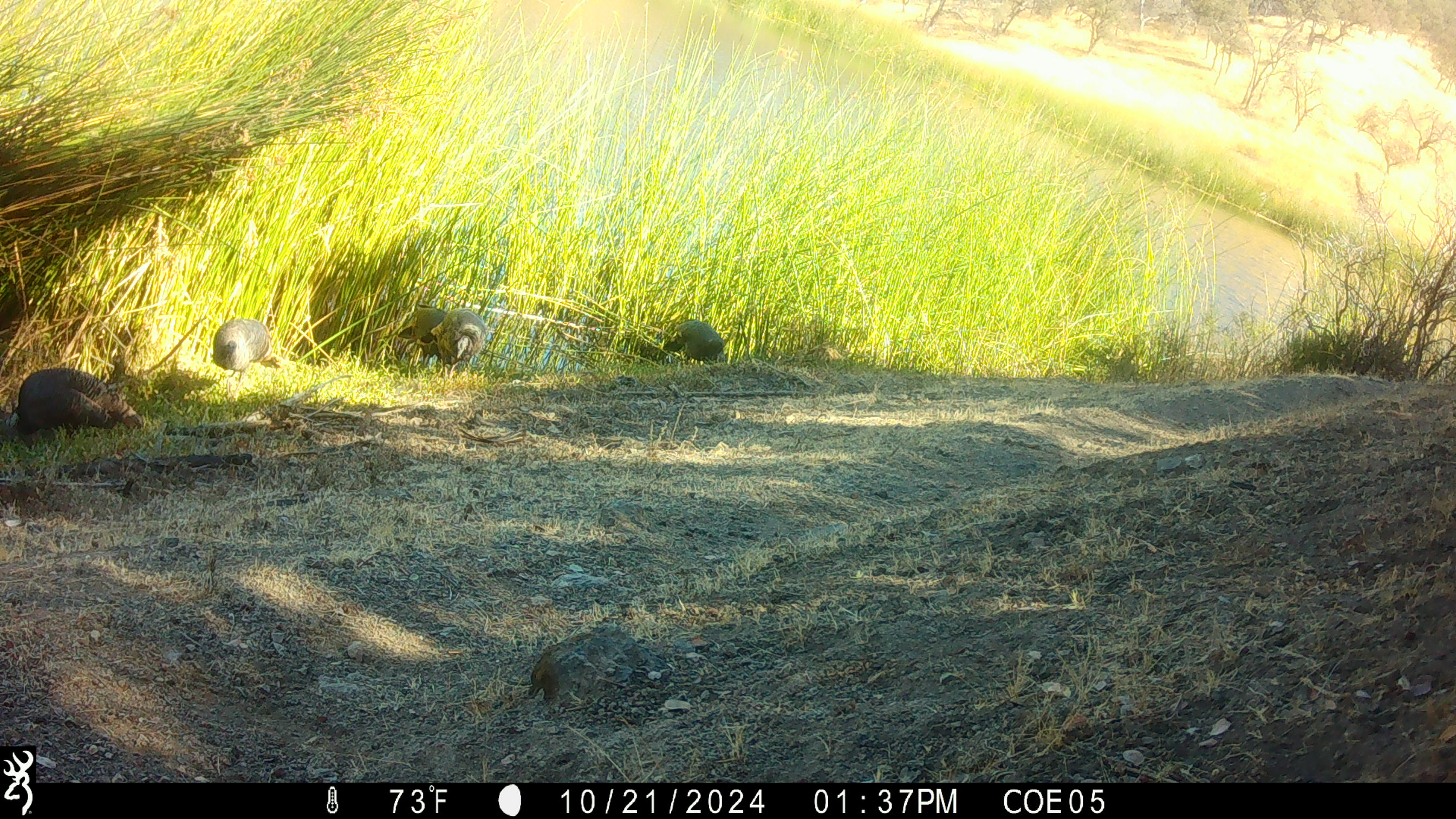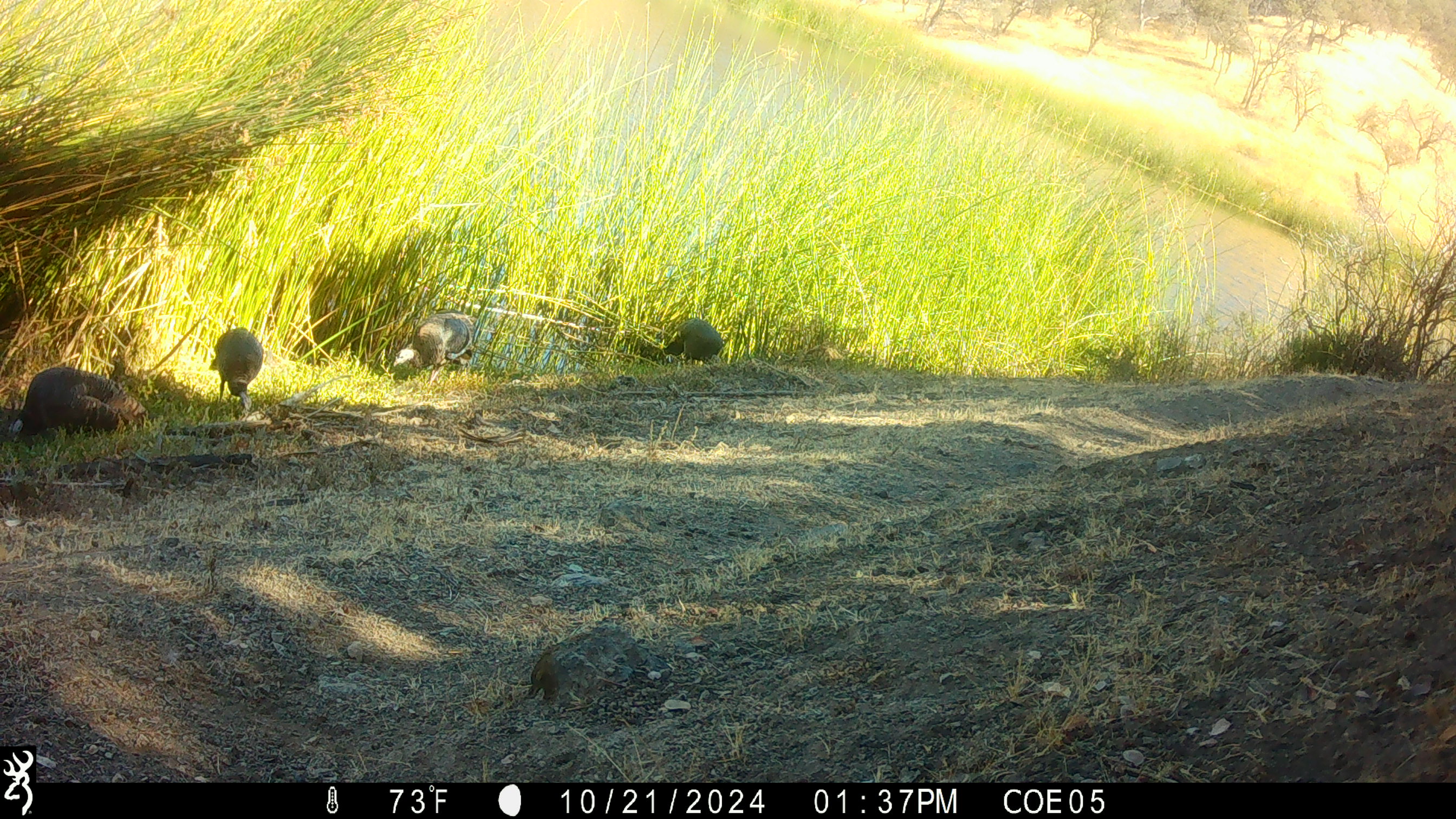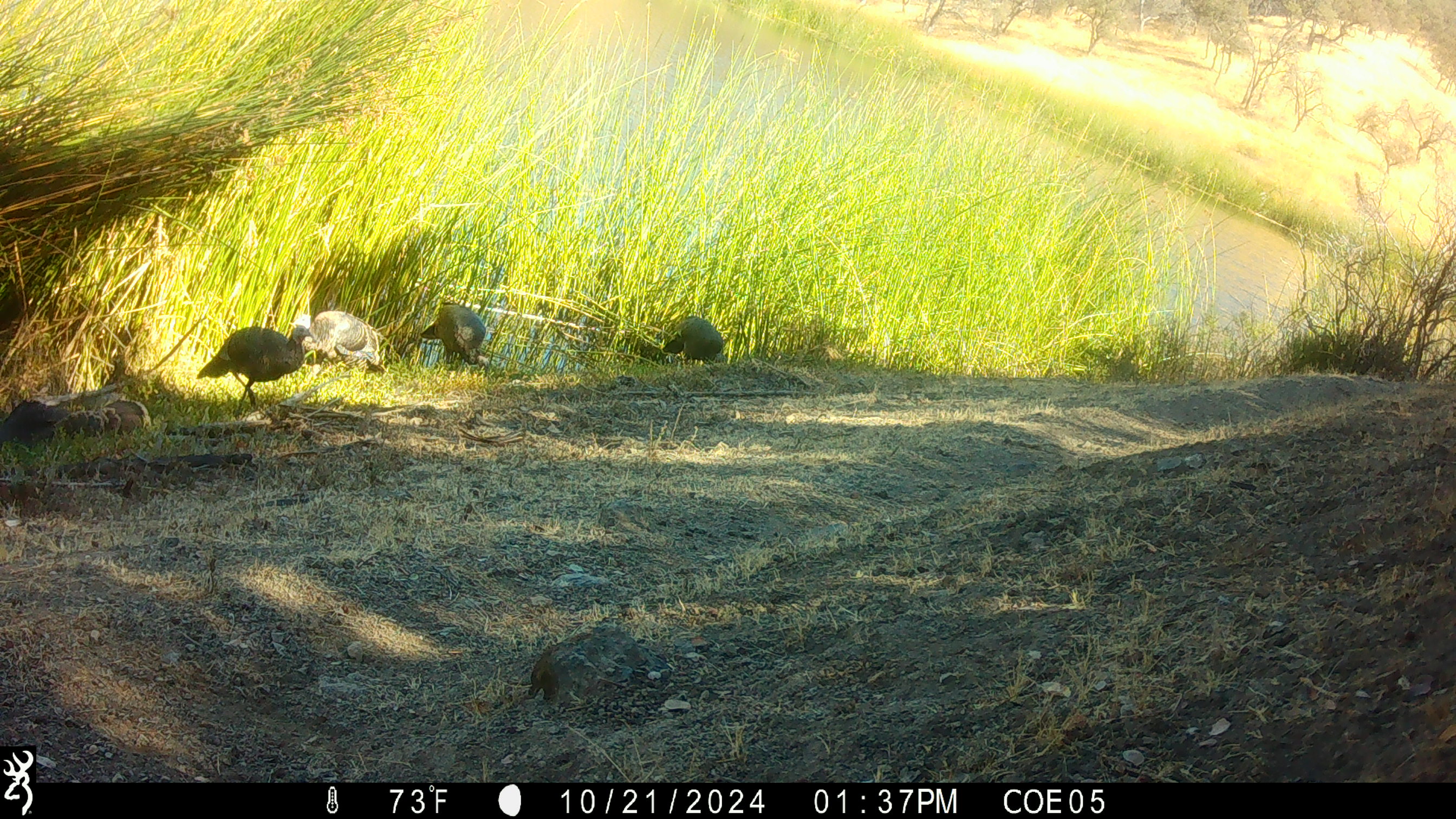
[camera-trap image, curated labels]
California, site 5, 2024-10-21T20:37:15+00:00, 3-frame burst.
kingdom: Animalia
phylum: Chordata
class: Aves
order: Galliformes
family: Phasianidae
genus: Meleagris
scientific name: Meleagris gallopavo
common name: turkey